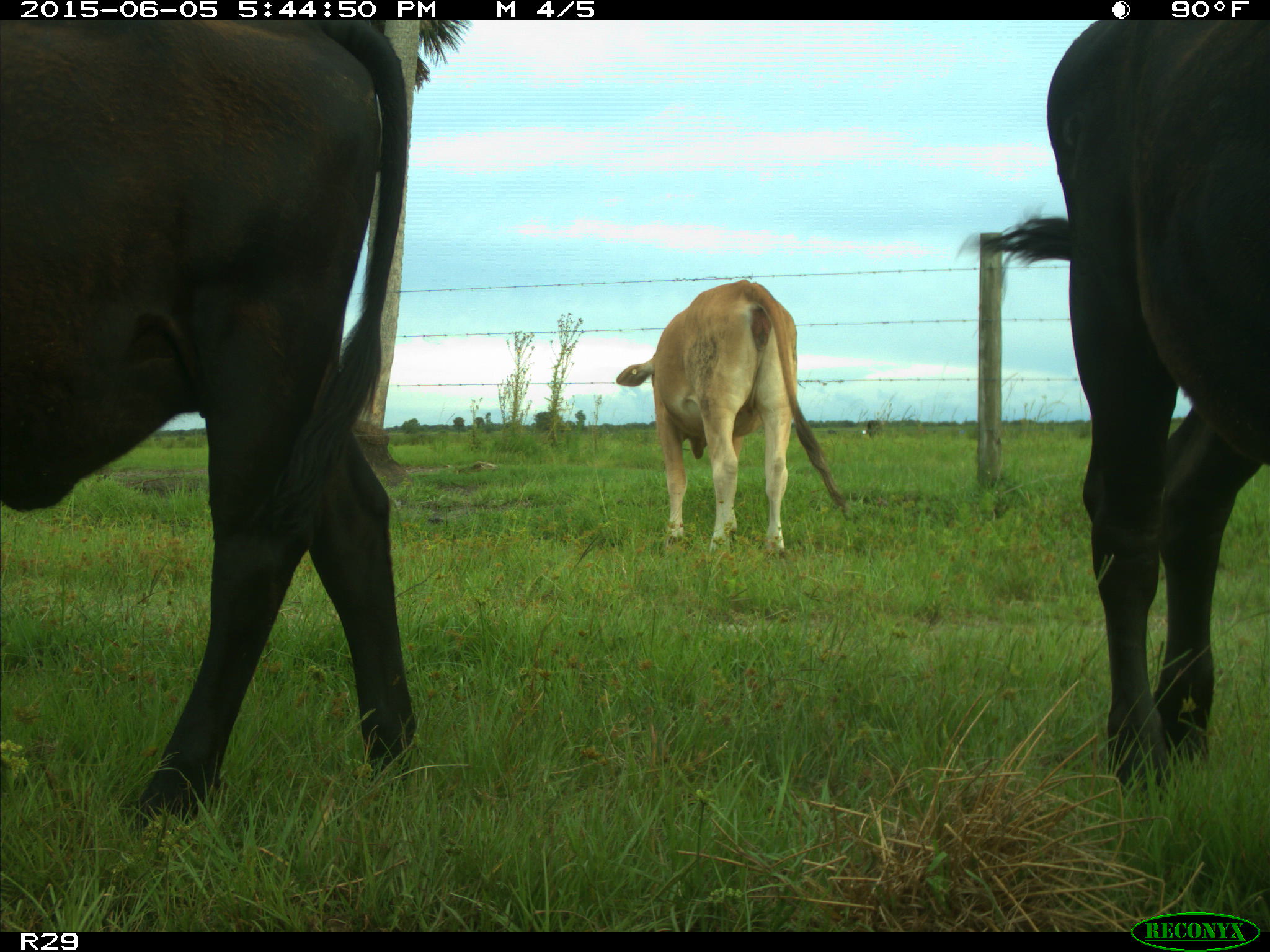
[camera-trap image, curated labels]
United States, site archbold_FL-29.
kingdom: Animalia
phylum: Chordata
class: Mammalia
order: Artiodactyla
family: Bovidae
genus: Bos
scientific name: Bos taurus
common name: domestic cow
Bos taurus (domestic cow).